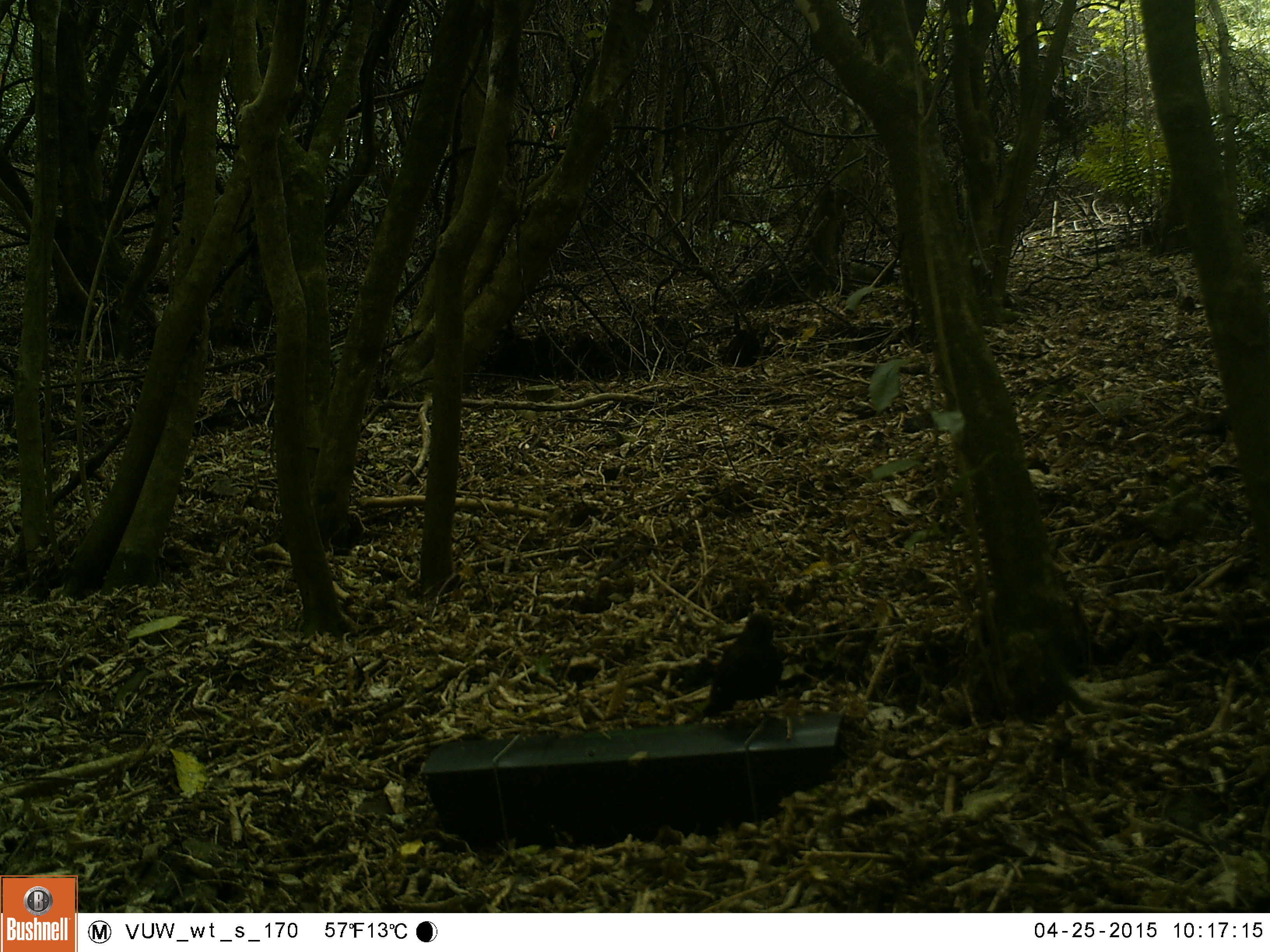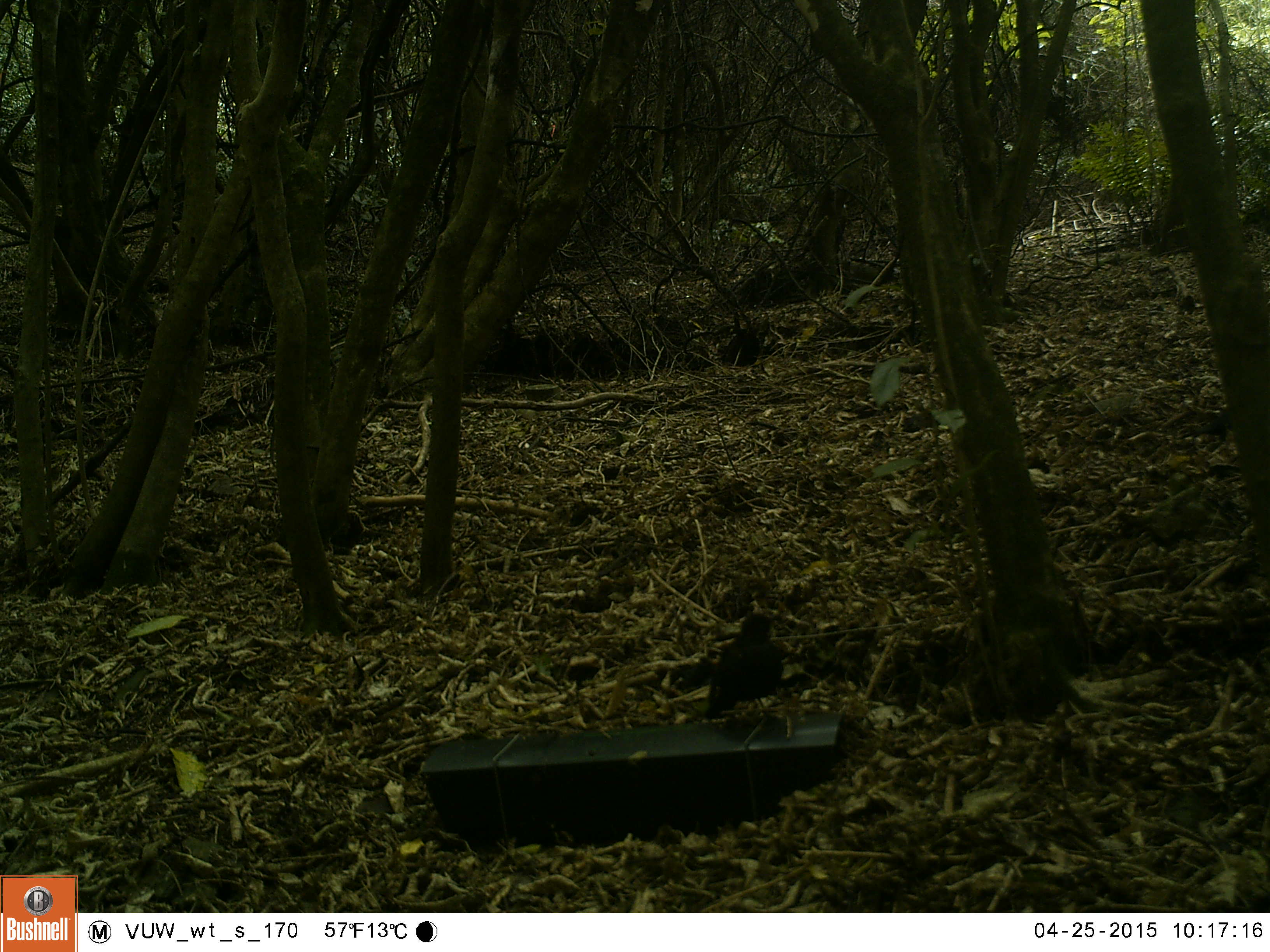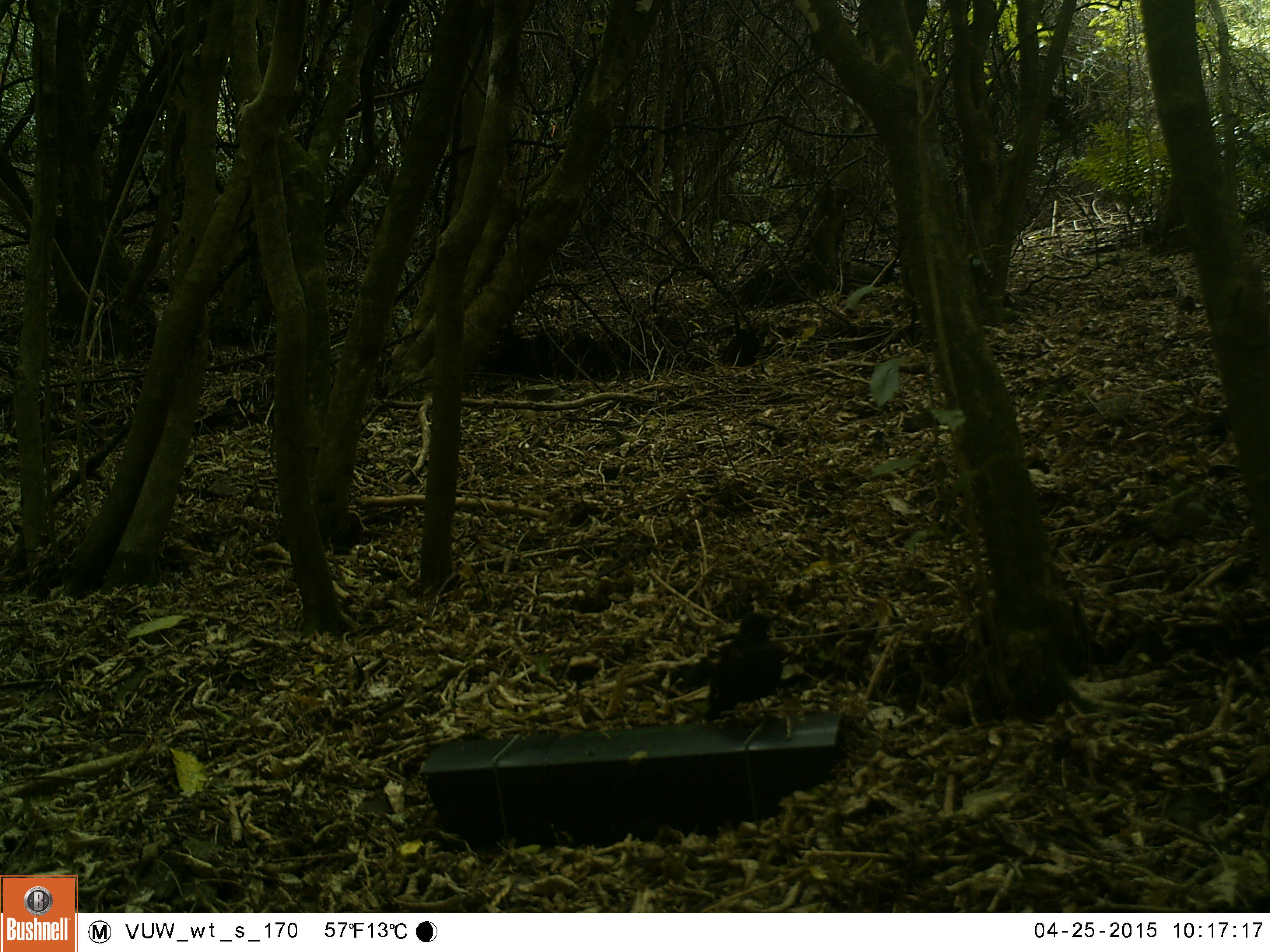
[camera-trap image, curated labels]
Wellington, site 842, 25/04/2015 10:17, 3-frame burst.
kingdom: Animalia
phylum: Chordata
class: Aves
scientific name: Aves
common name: bird